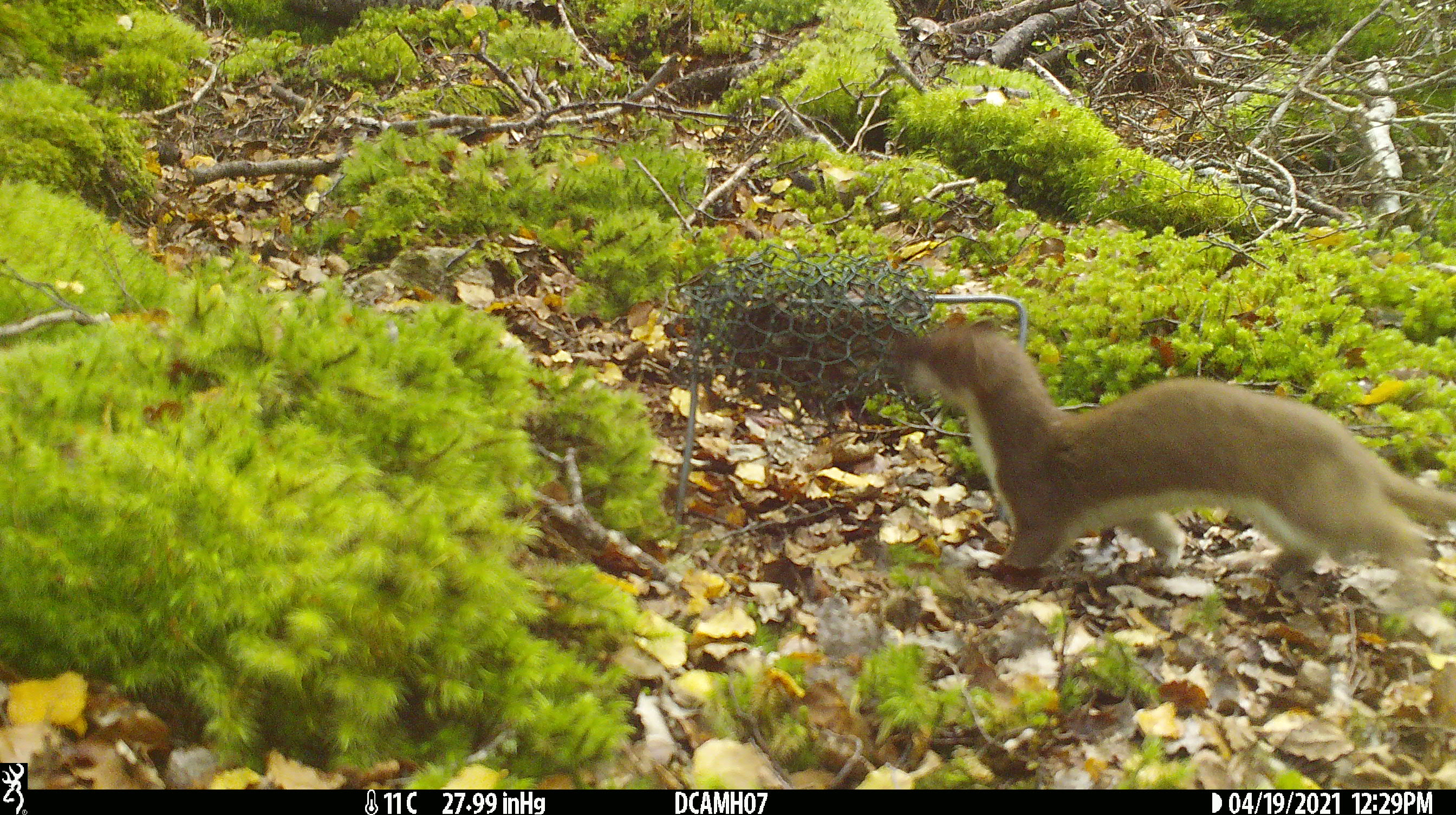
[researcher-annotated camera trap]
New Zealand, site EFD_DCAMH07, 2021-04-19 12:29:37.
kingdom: Animalia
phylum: Chordata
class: Mammalia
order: Carnivora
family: Mustelidae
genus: Mustela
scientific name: Mustela erminea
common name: stoat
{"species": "stoat (Mustela erminea)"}